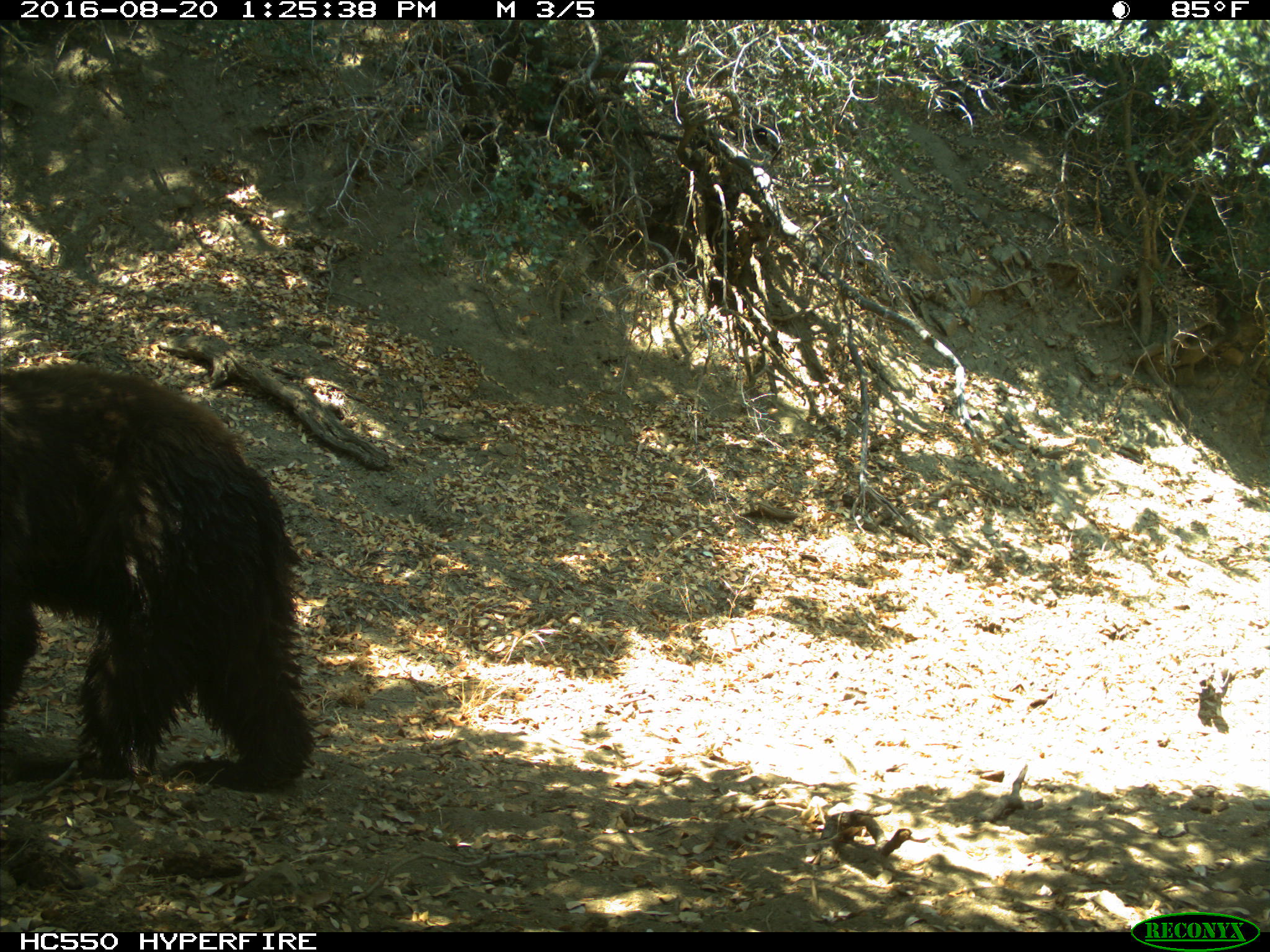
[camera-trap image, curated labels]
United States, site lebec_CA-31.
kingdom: Animalia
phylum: Chordata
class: Mammalia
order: Carnivora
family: Ursidae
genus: Ursus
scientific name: Ursus americanus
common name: american black bear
Ursus americanus (american black bear).